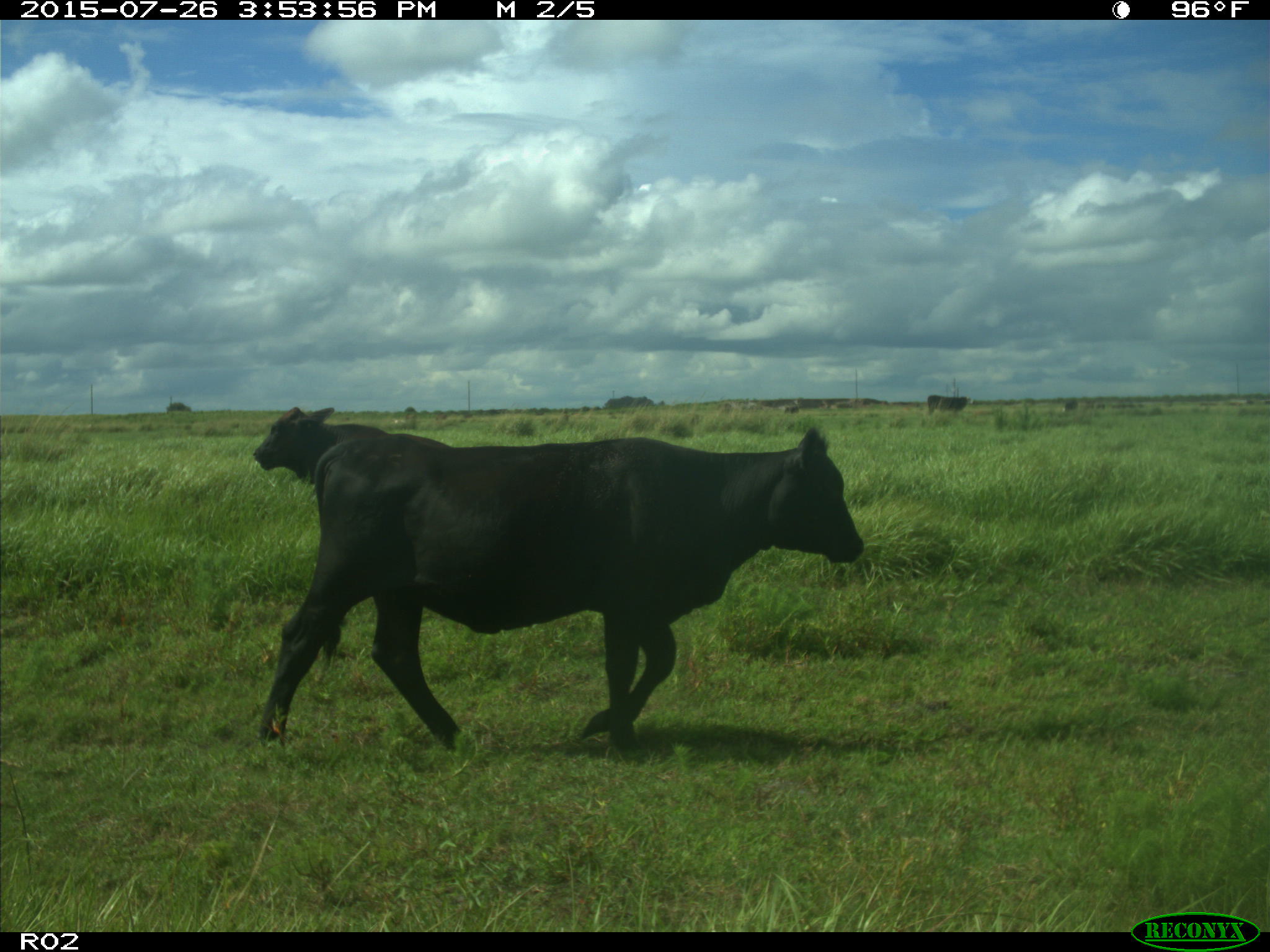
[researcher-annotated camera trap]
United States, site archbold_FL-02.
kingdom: Animalia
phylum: Chordata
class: Mammalia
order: Artiodactyla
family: Bovidae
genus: Bos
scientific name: Bos taurus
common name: domestic cow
Bos taurus (domestic cow).